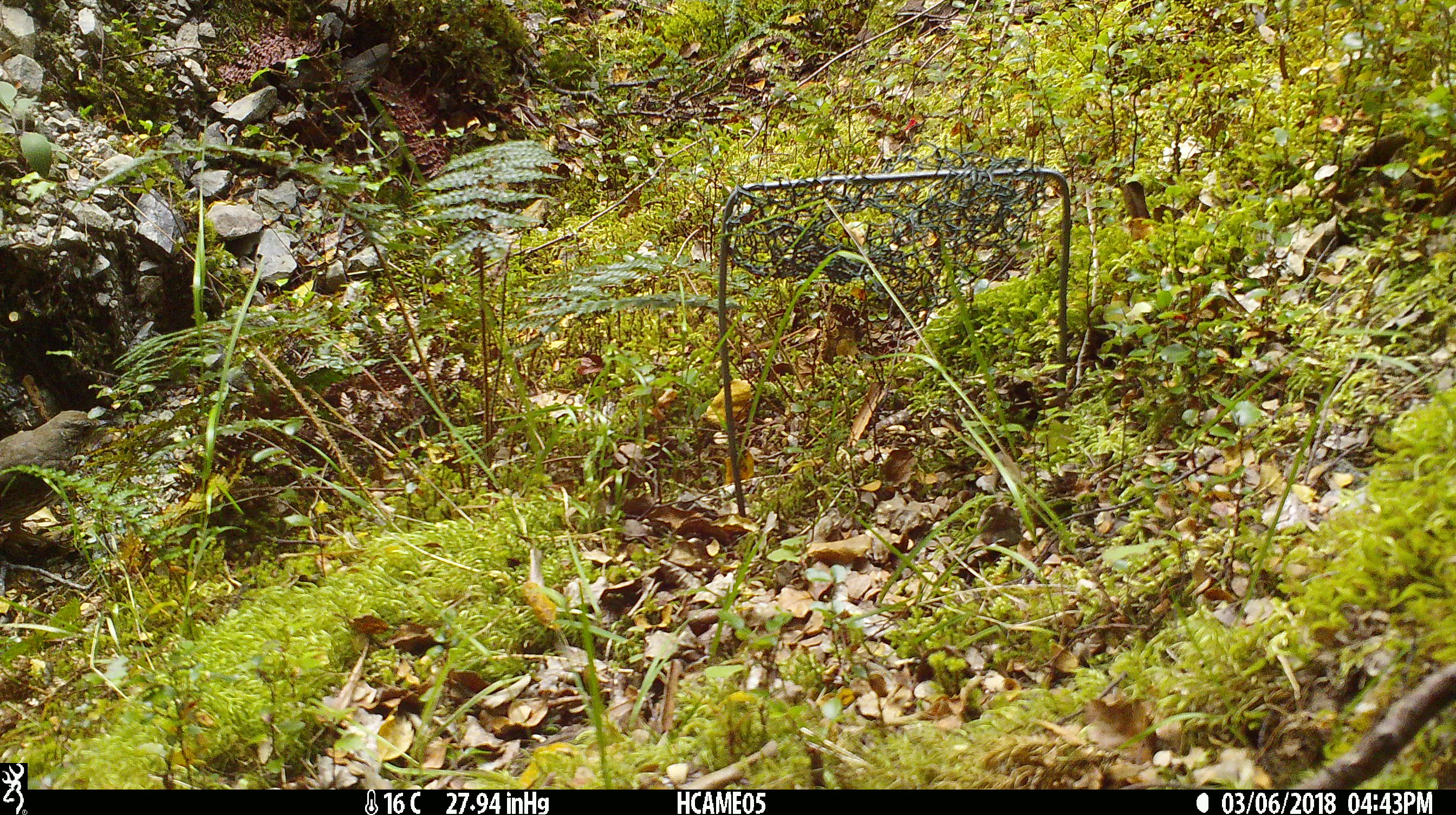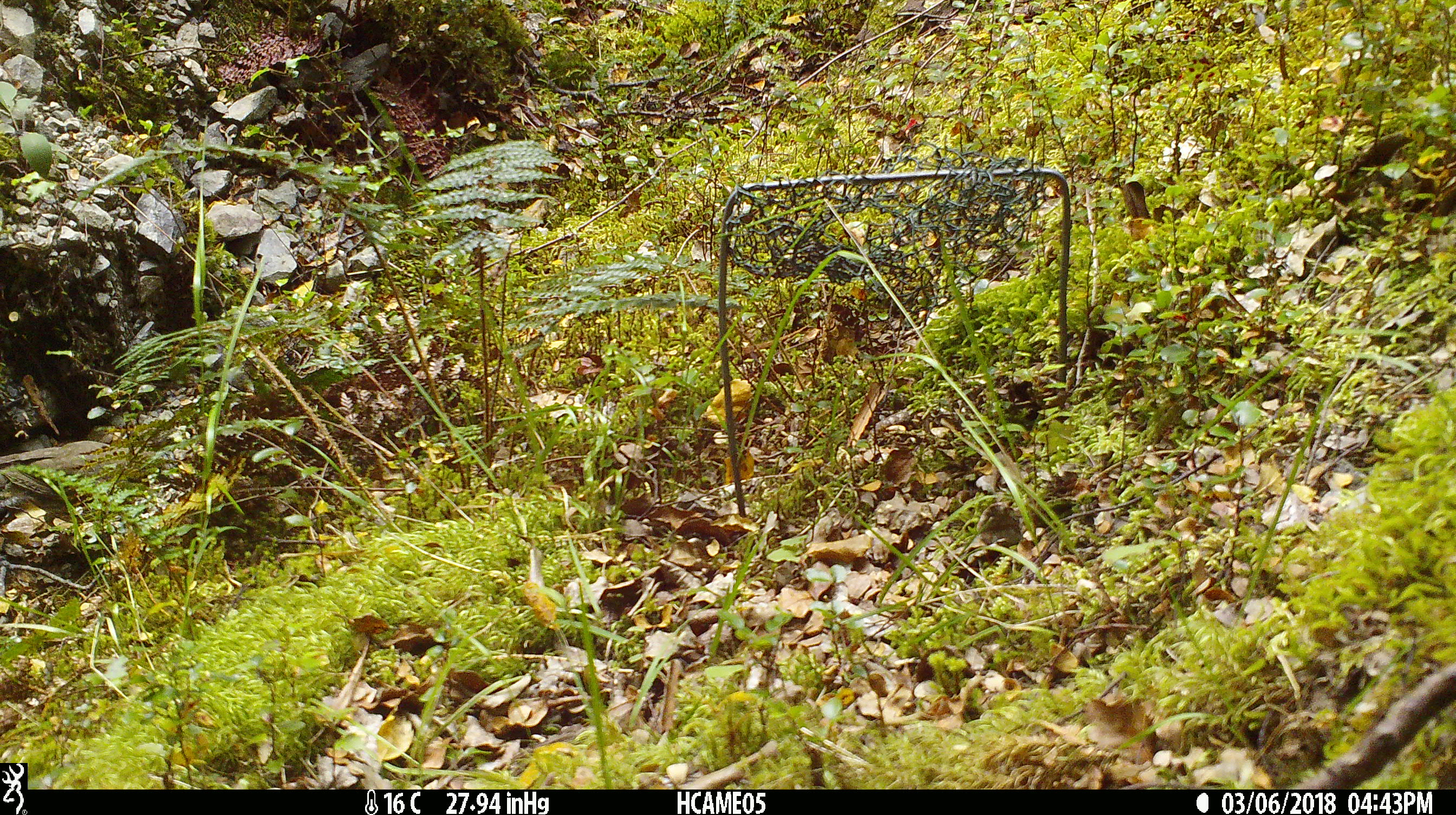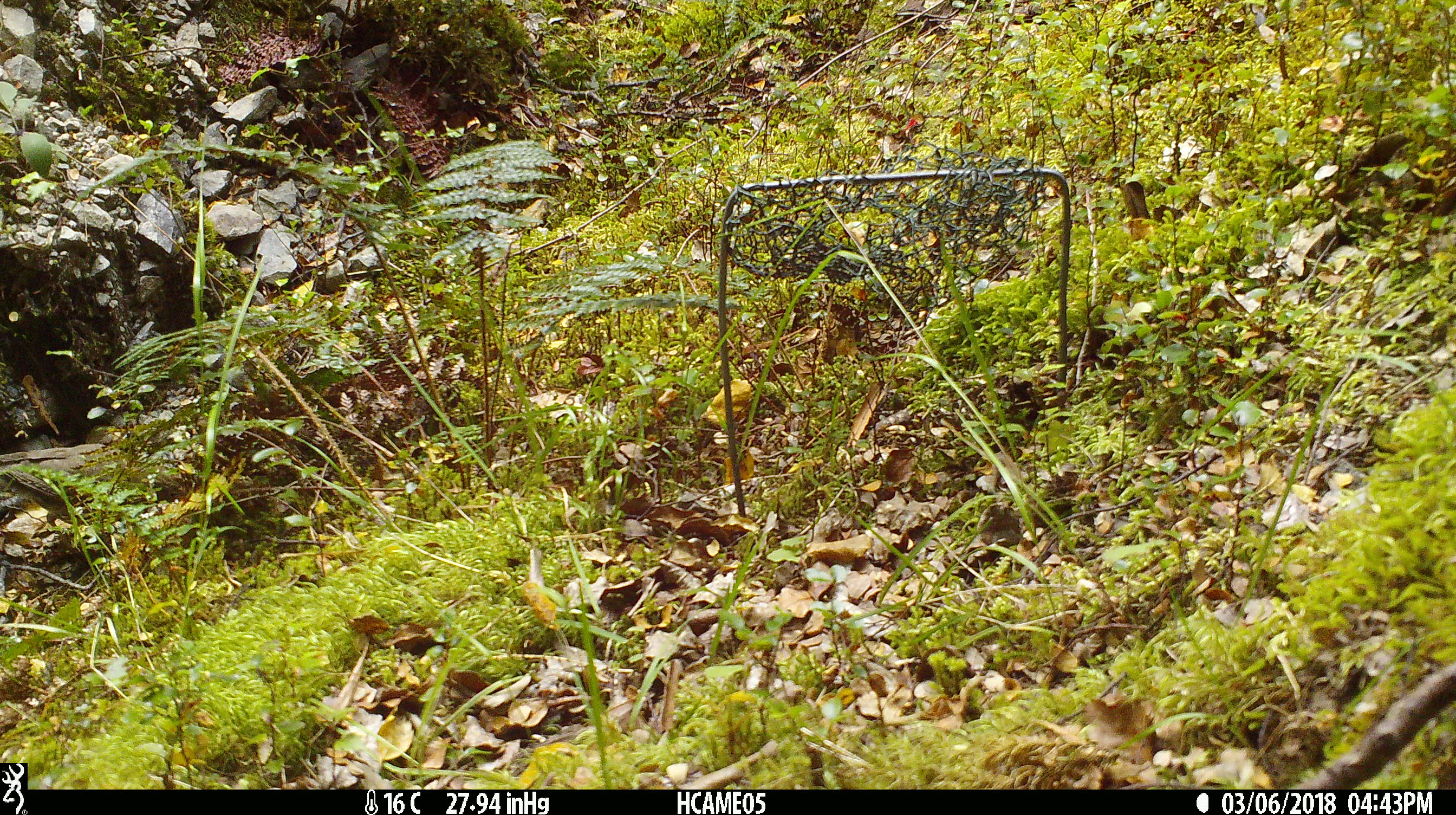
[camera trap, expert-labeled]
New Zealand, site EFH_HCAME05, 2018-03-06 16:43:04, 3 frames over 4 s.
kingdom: Animalia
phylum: Chordata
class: Aves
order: Passeriformes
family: Turdidae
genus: Turdus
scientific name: Turdus philomelos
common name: song thrush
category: thrush